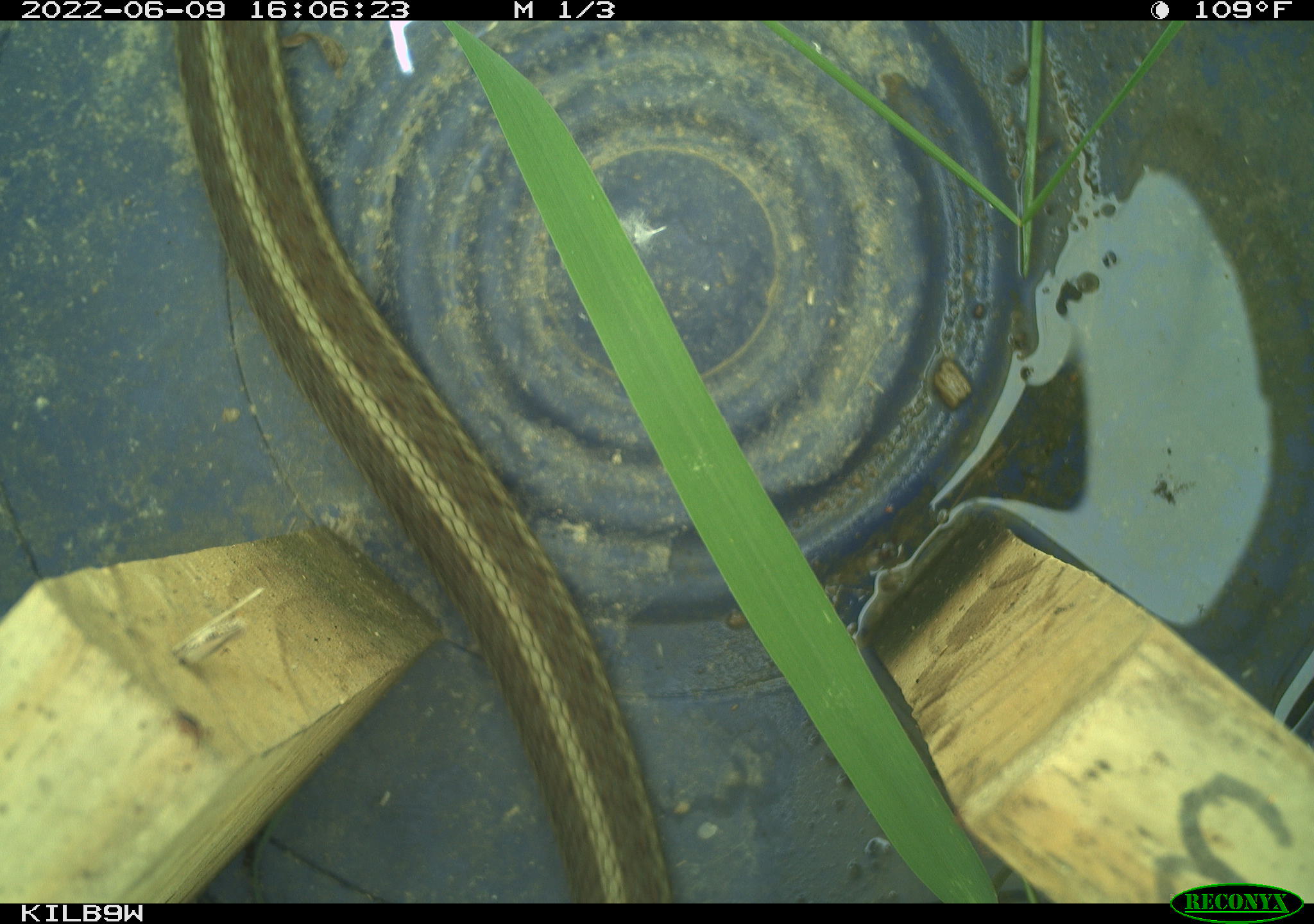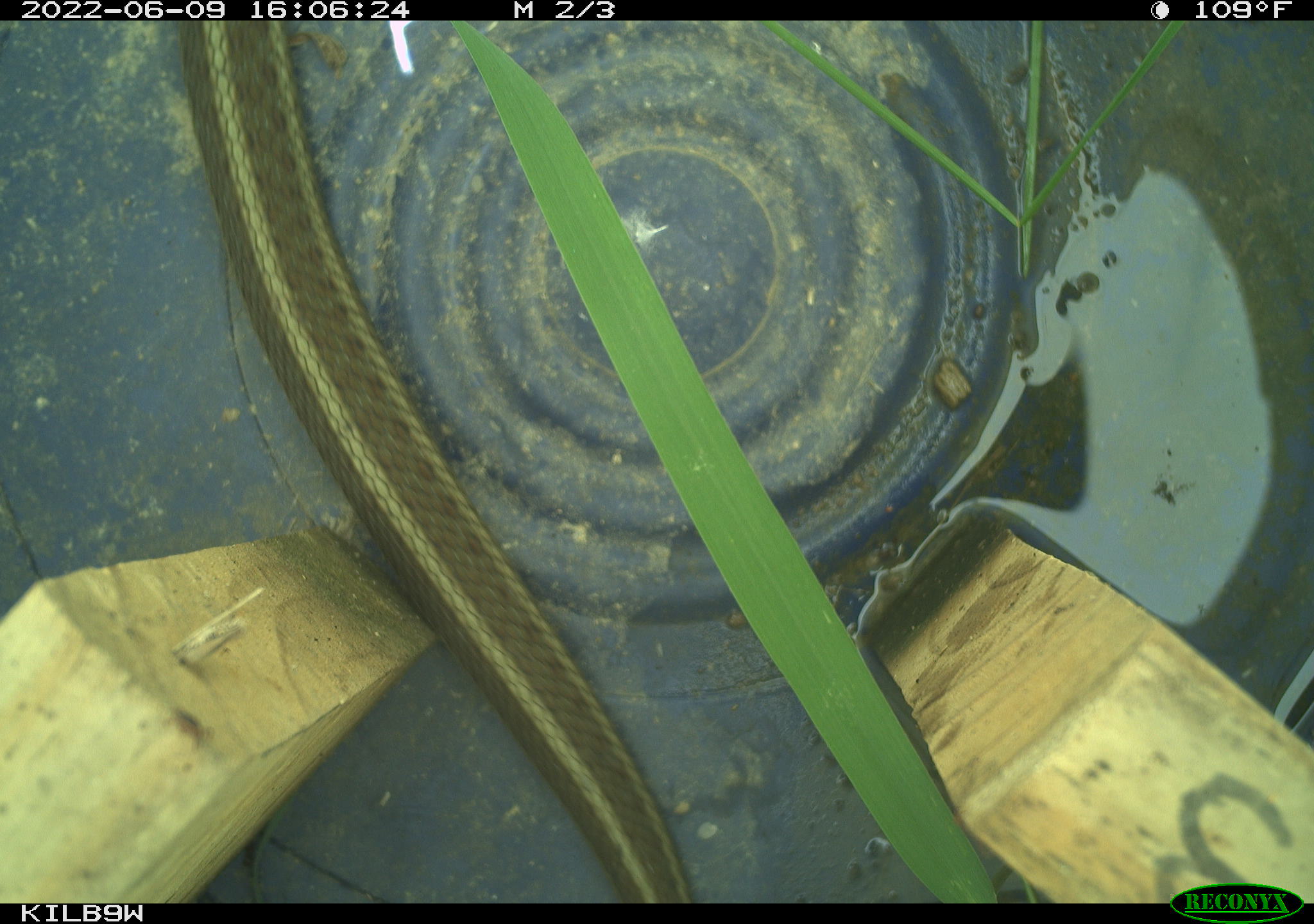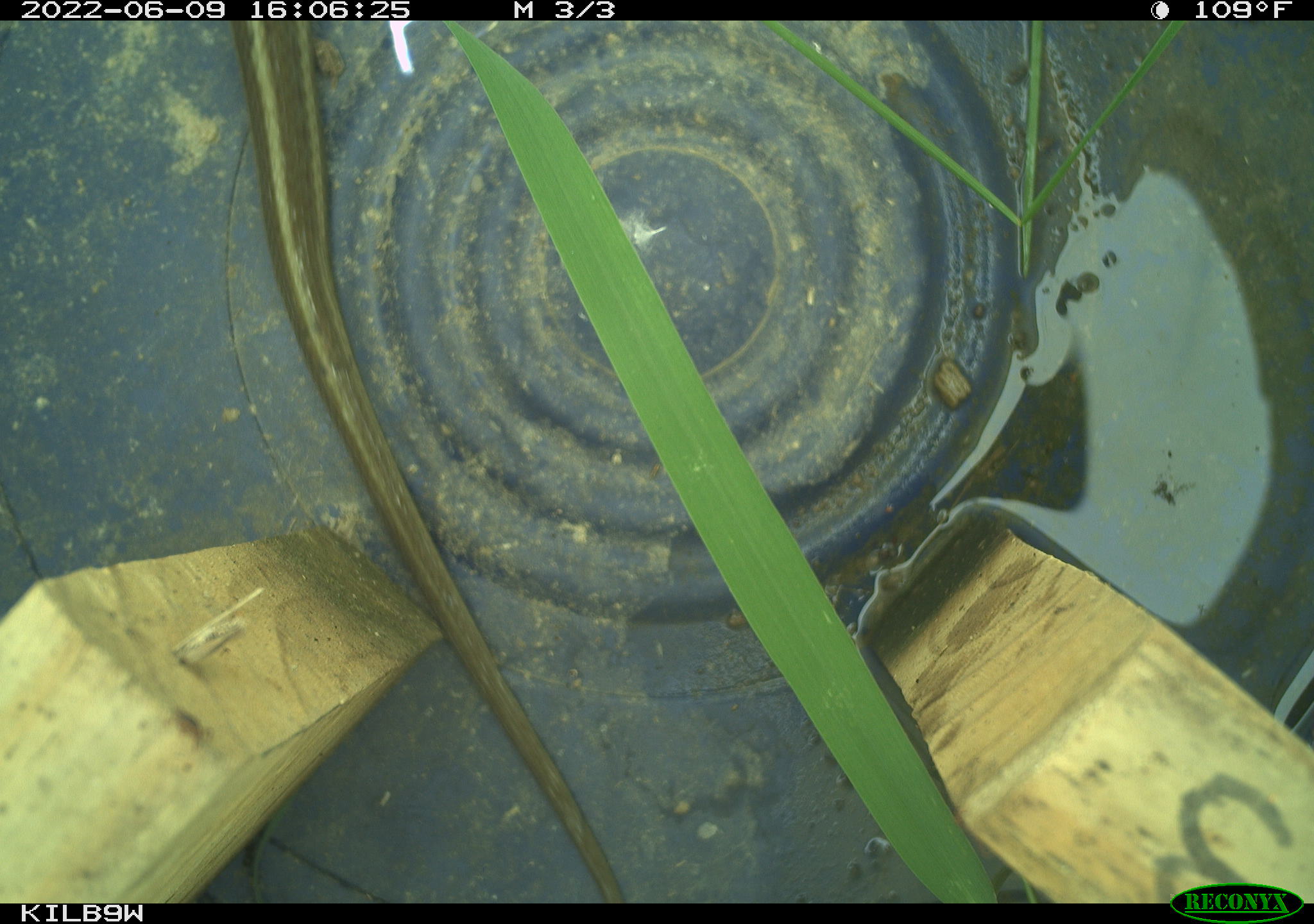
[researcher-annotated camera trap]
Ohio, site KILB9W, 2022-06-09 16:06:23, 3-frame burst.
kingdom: Animalia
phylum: Chordata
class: Reptilia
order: Squamata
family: Colubridae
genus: Thamnophis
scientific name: Thamnophis sirtalis sirtalis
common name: eastern gartersnake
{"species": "eastern gartersnake (Thamnophis sirtalis sirtalis)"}